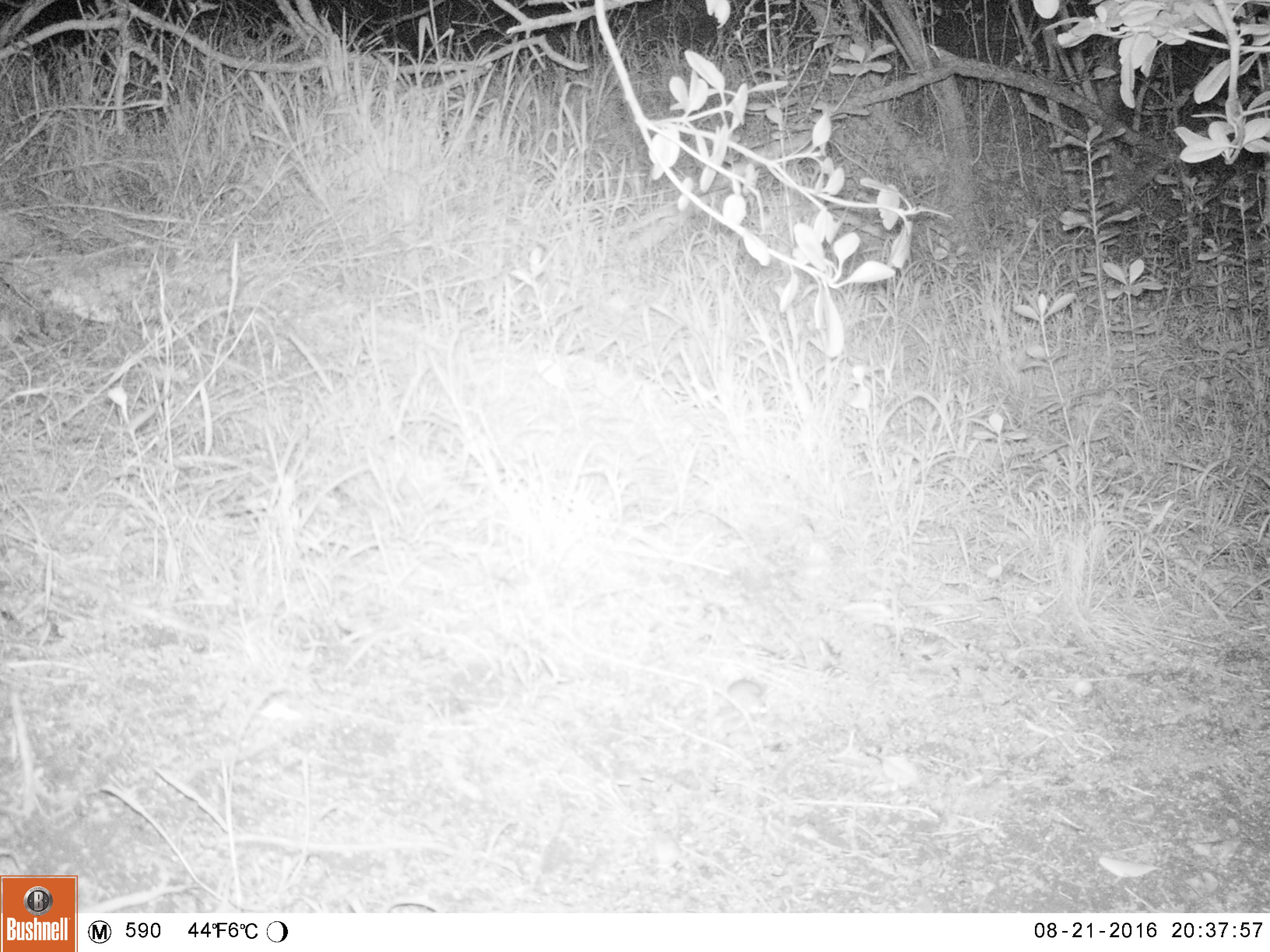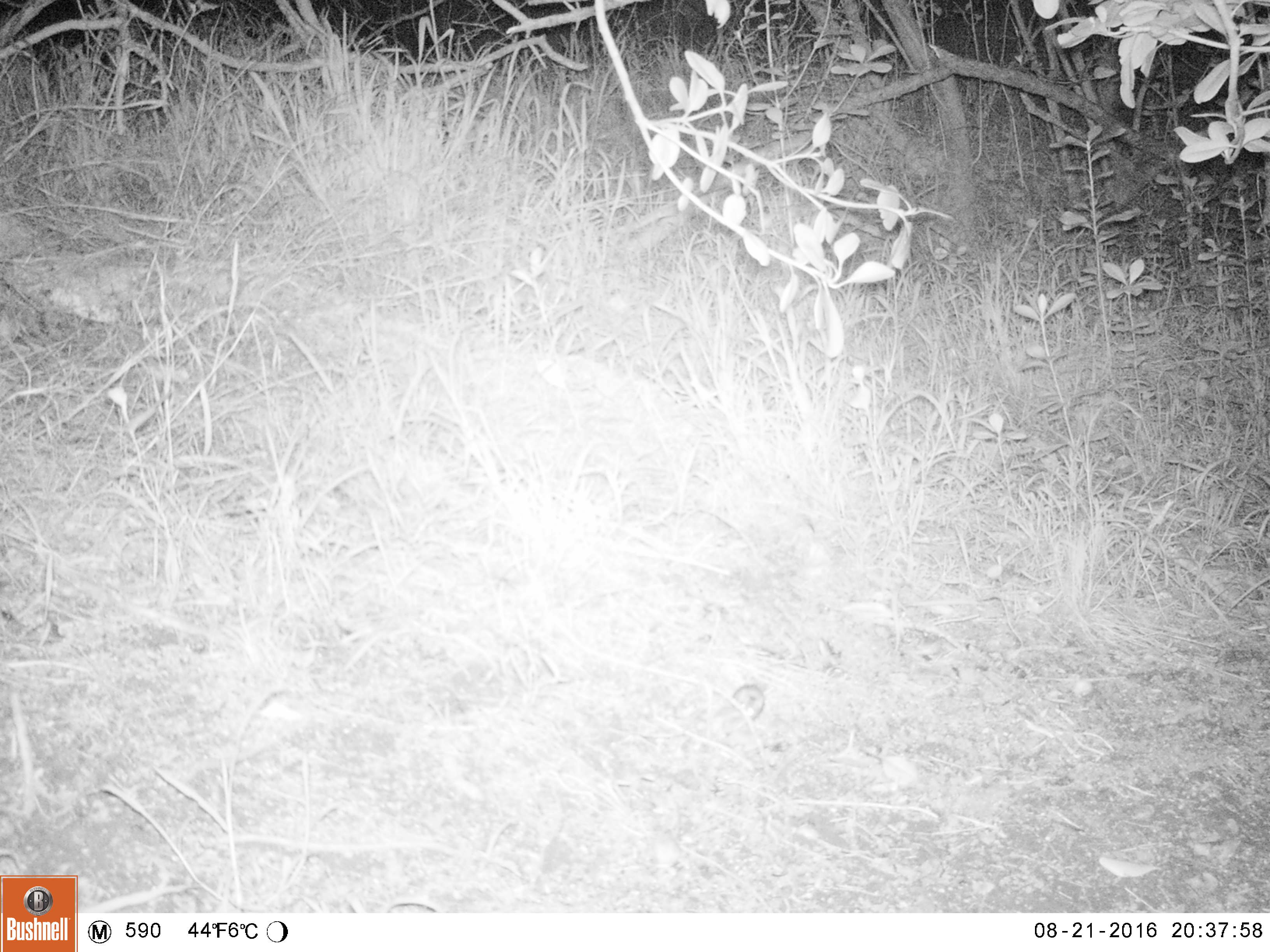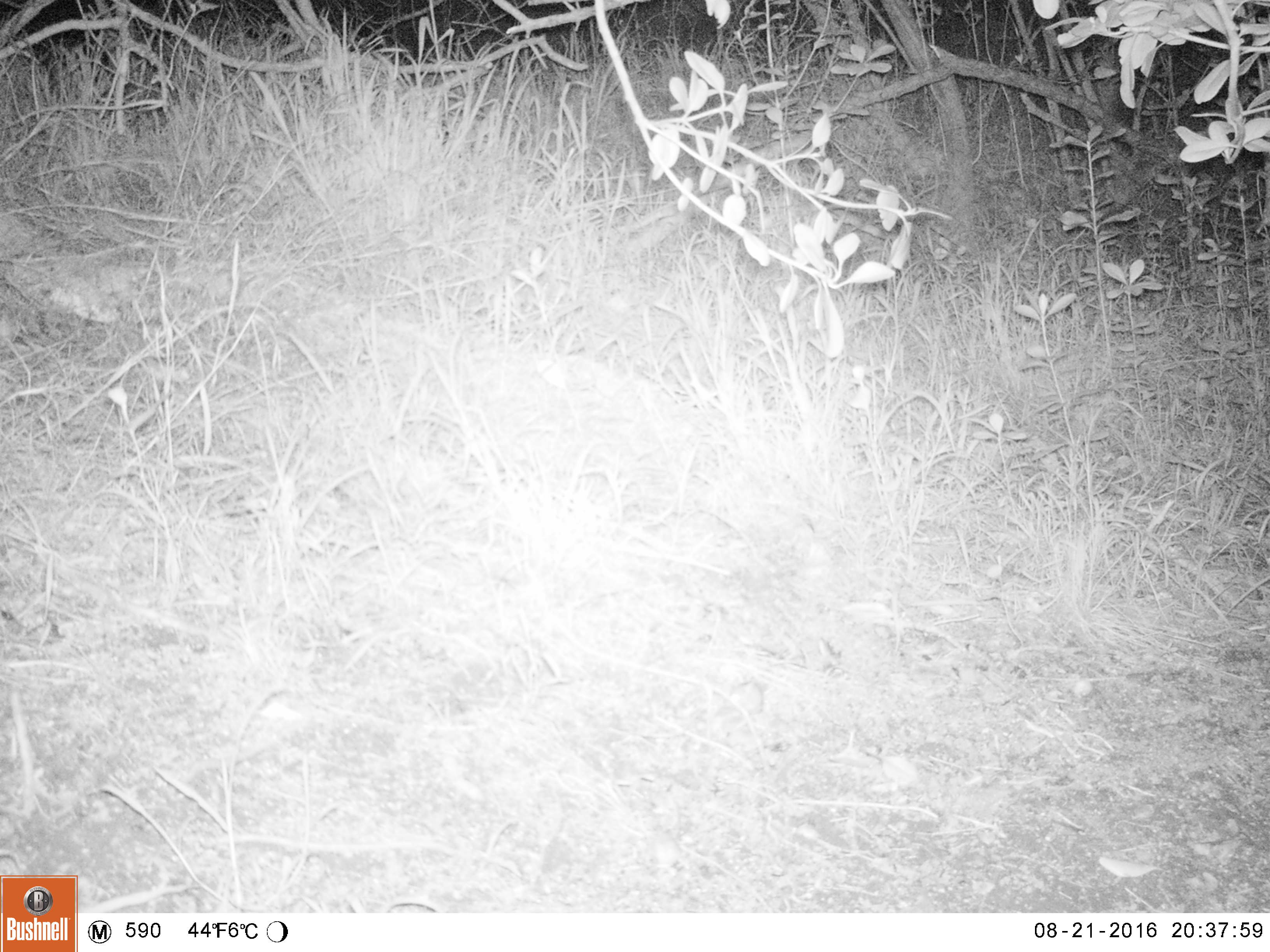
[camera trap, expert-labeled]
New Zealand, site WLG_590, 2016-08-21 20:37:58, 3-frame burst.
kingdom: Animalia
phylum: Chordata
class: Mammalia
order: Rodentia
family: Muridae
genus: Mus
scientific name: Mus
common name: mouse